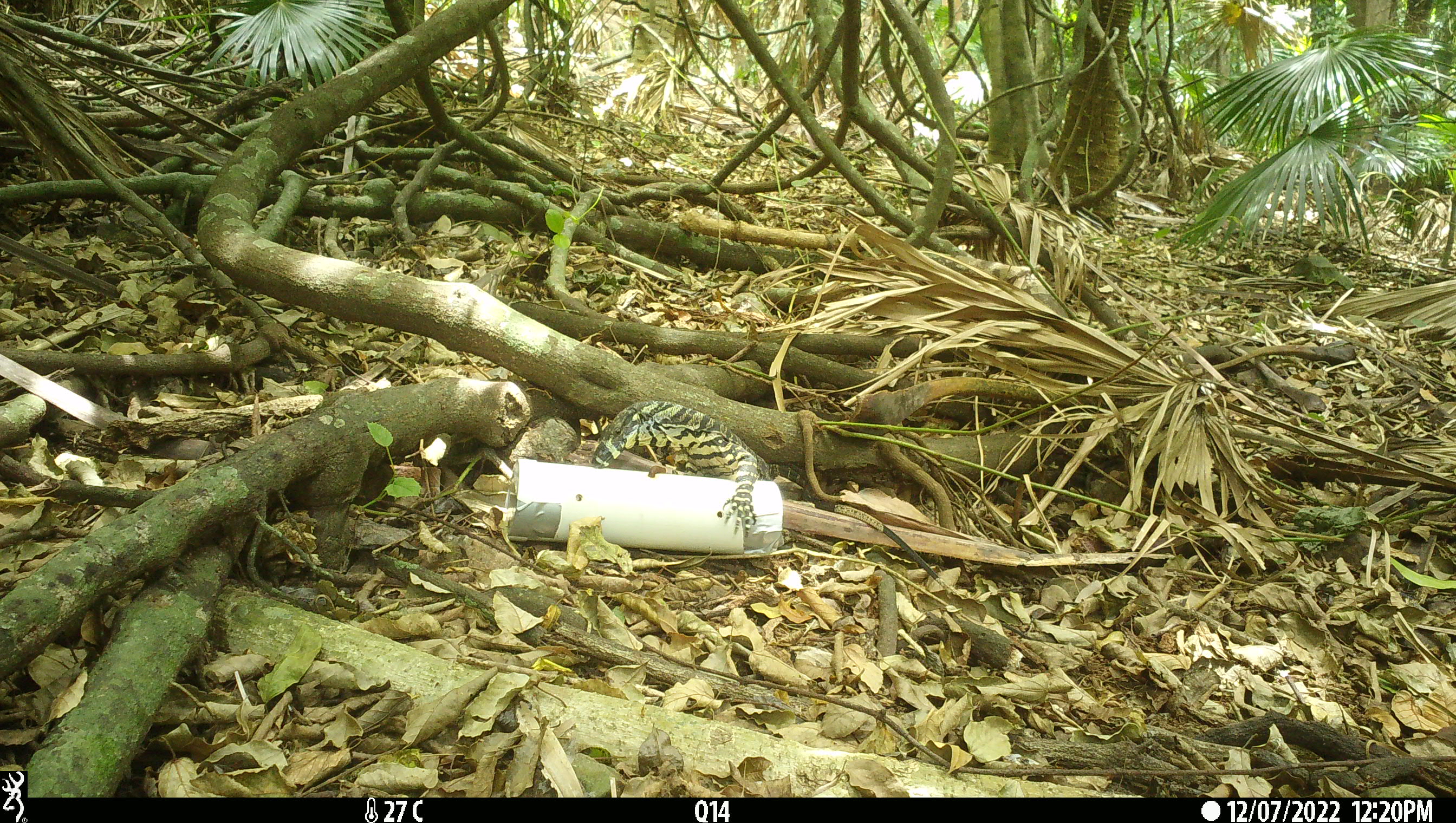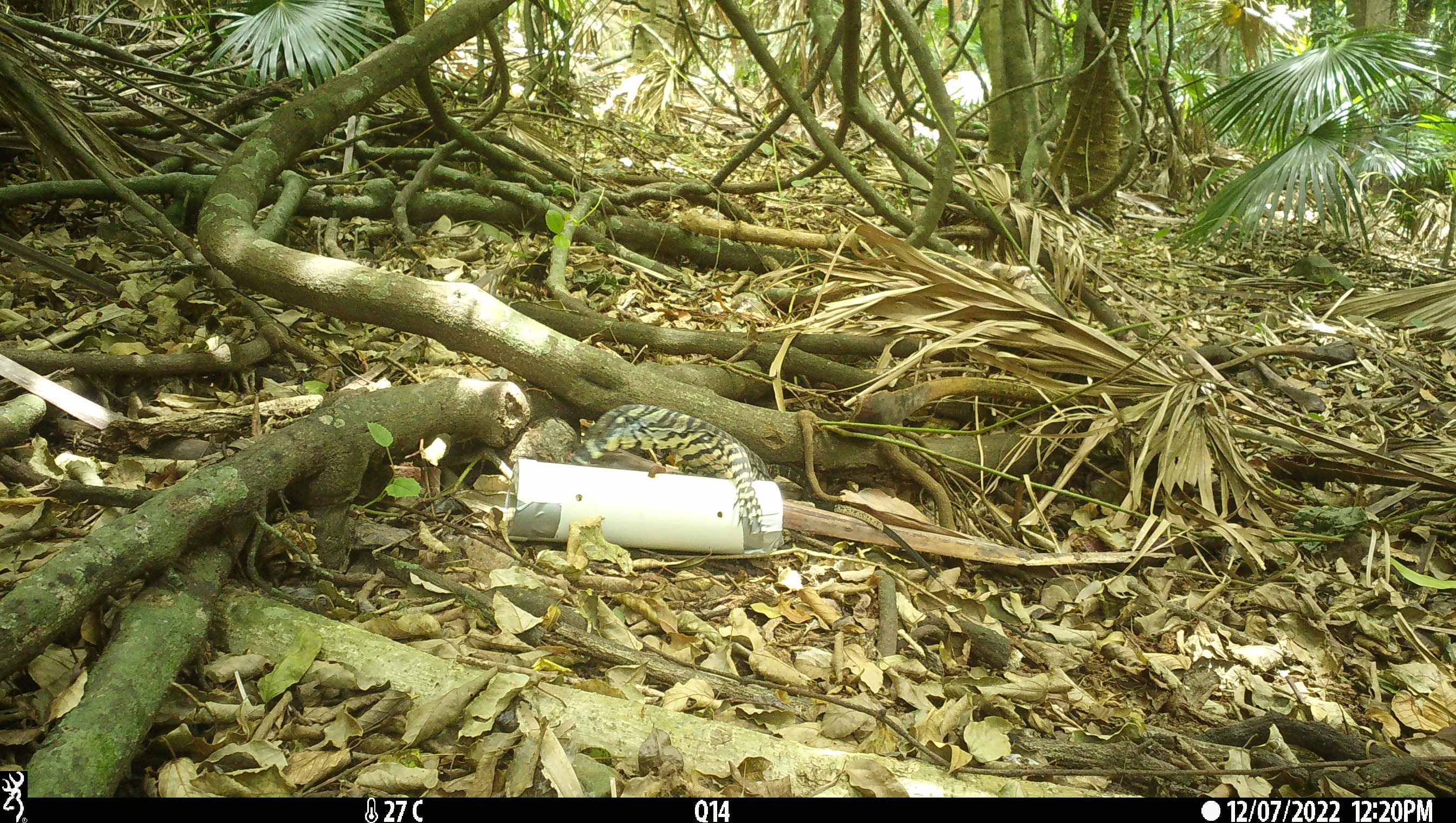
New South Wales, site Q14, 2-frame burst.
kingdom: Animalia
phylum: Chordata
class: Reptilia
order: Squamata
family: Varanidae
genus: Varanus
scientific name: Varanus varius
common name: lace monitor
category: goanna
Goanna (lace monitor) (Varanus varius).